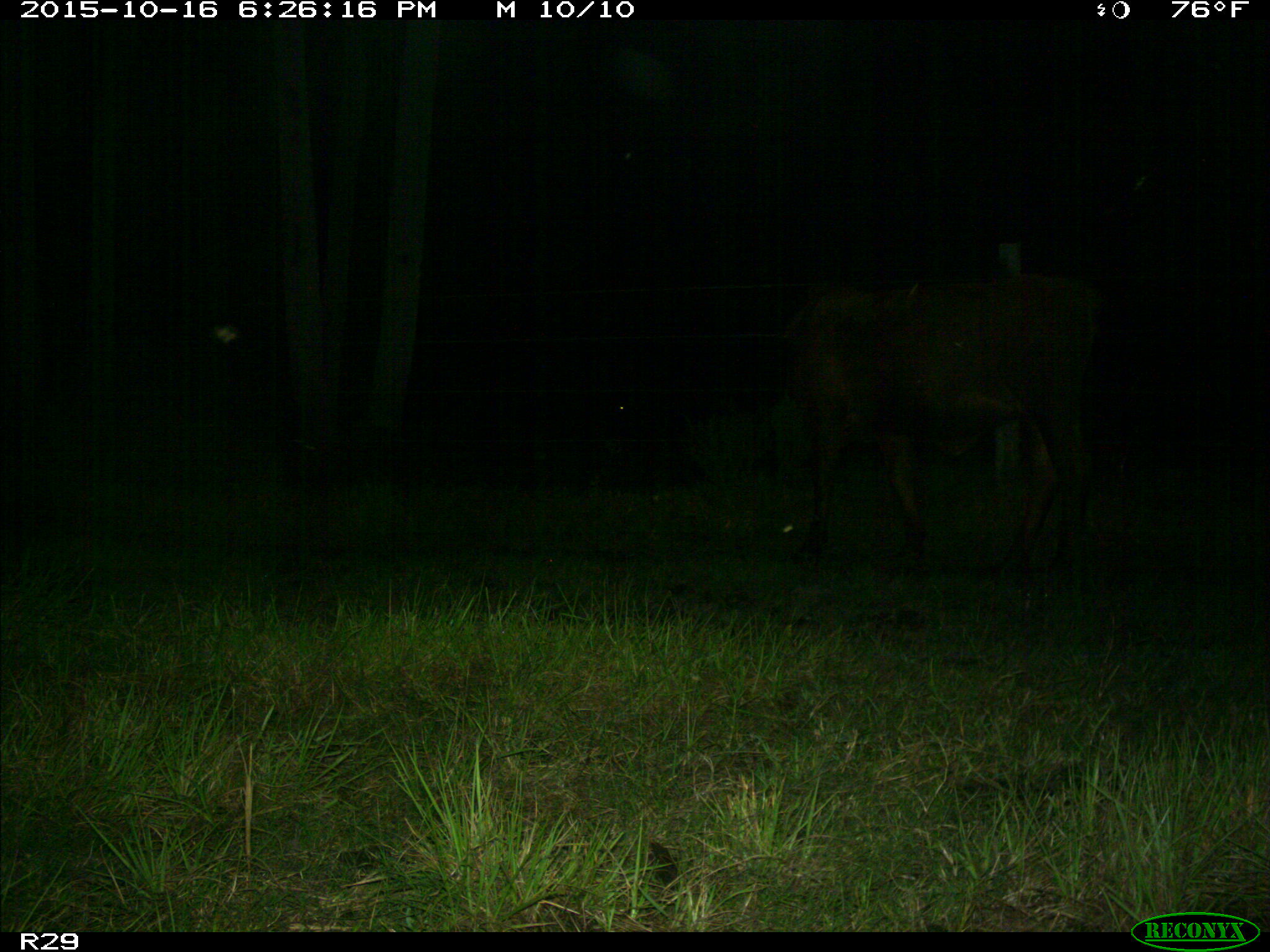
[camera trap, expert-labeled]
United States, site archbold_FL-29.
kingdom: Animalia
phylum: Chordata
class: Mammalia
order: Artiodactyla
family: Bovidae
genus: Bos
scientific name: Bos taurus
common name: domestic cow